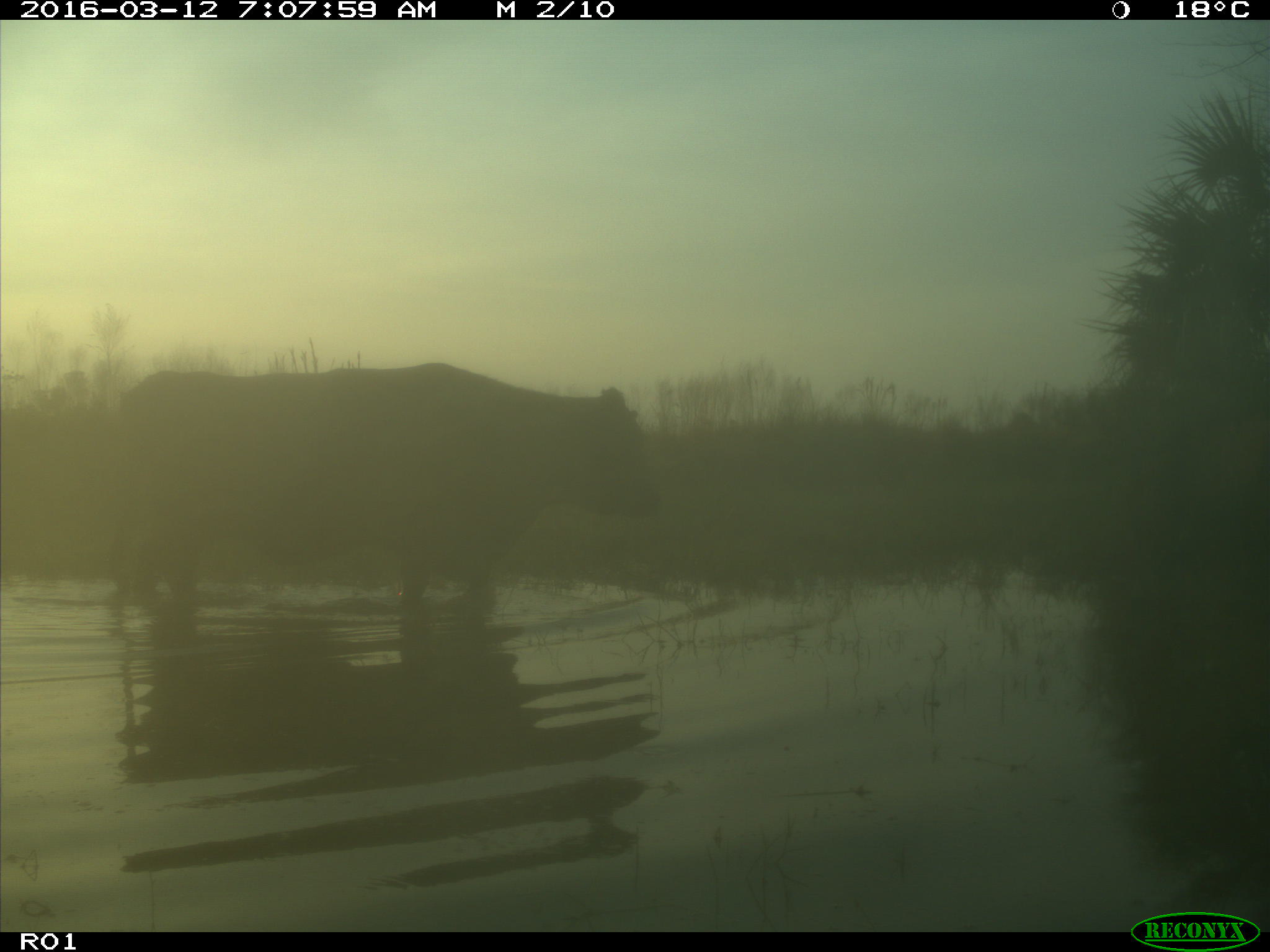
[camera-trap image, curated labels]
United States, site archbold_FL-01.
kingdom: Animalia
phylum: Chordata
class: Mammalia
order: Artiodactyla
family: Bovidae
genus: Bos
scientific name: Bos taurus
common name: domestic cow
Bos taurus (domestic cow).